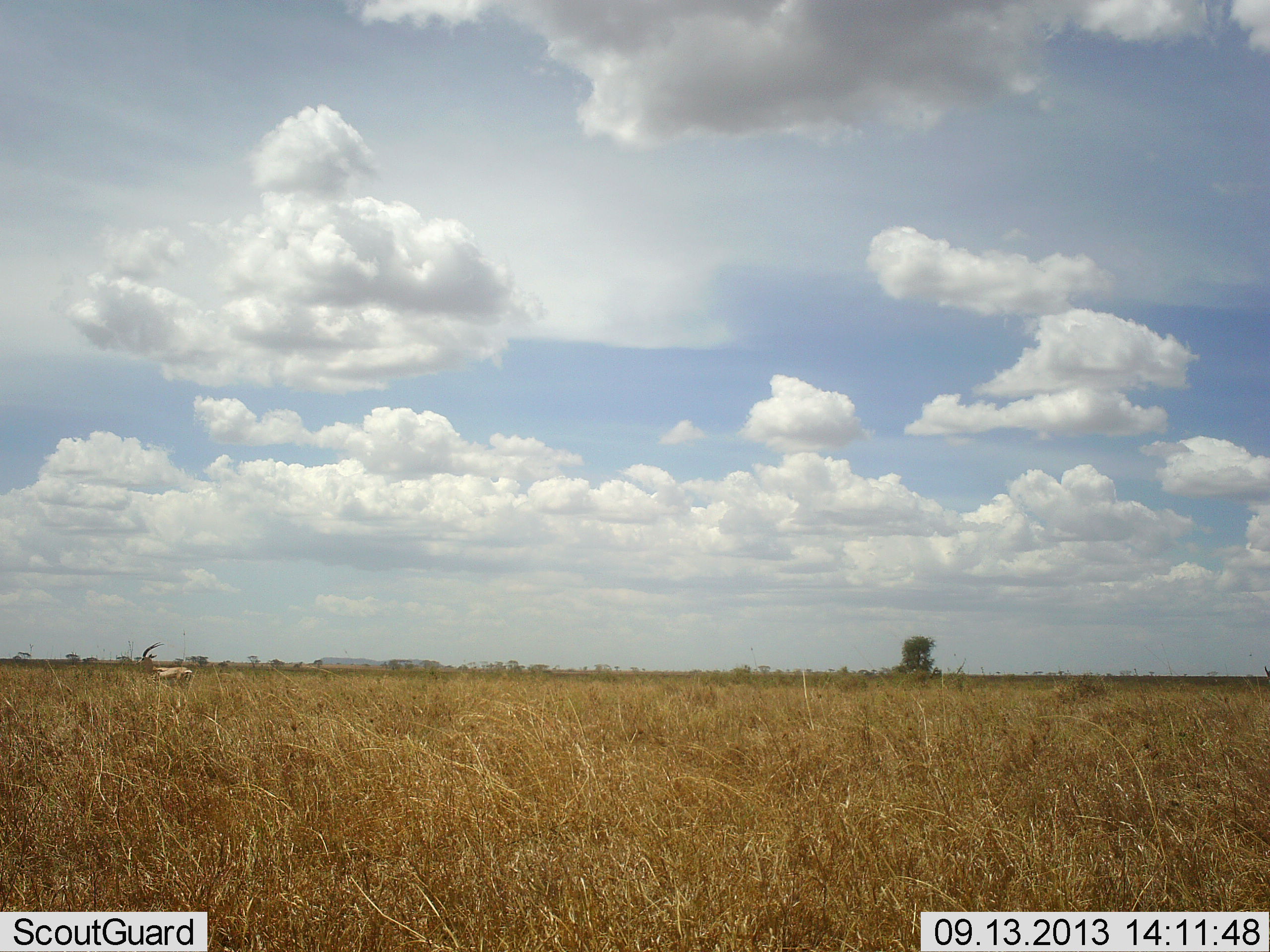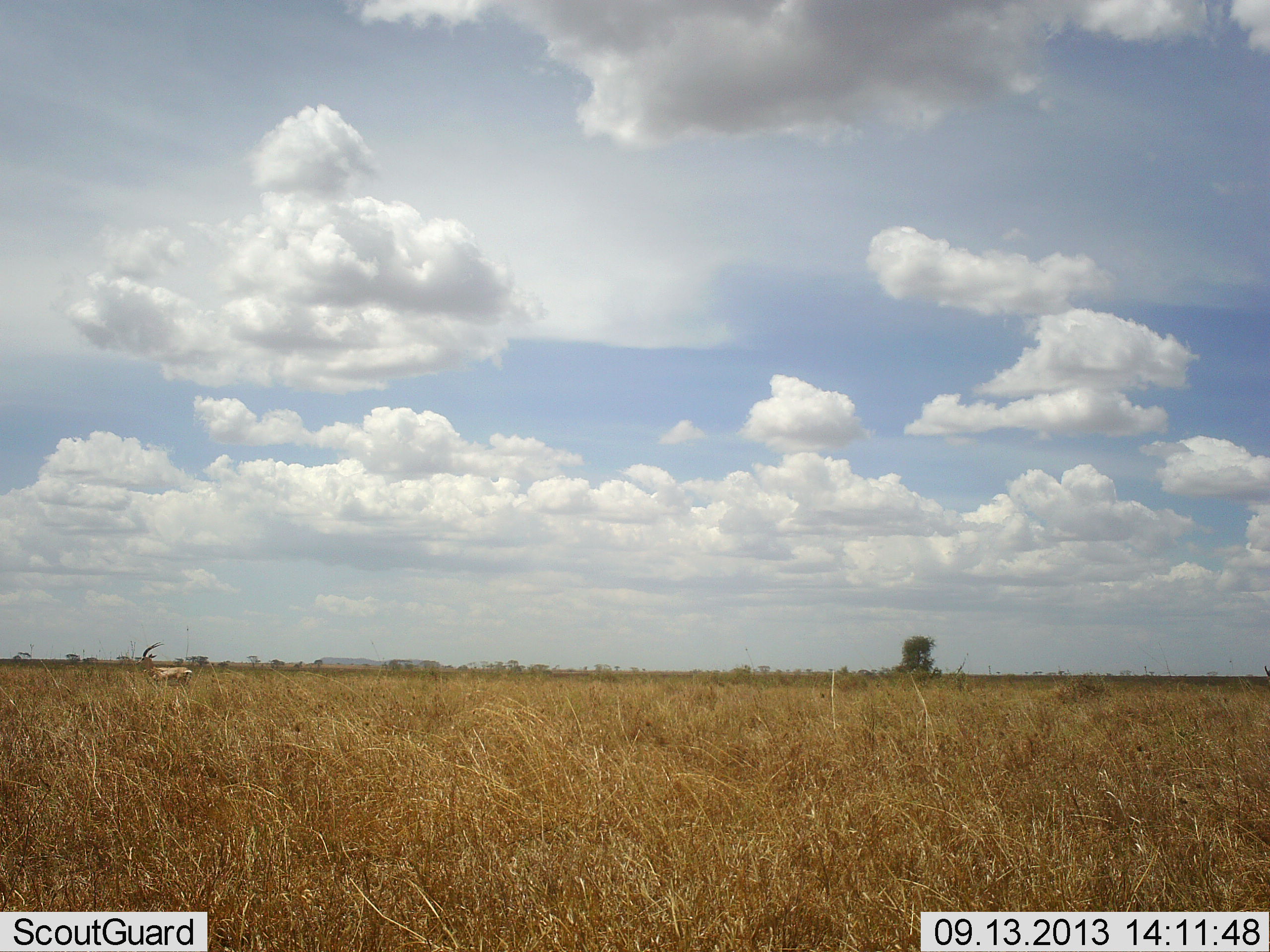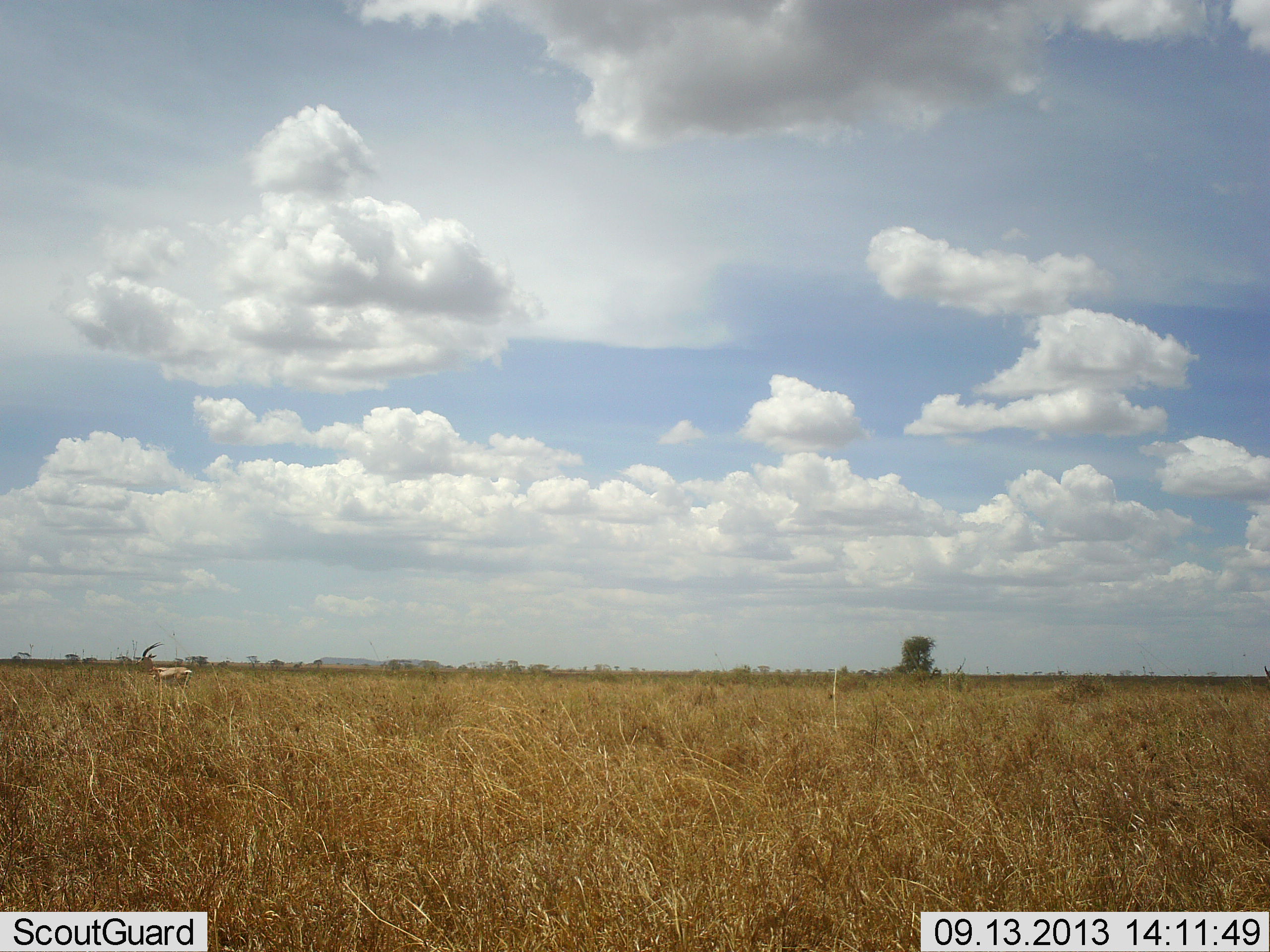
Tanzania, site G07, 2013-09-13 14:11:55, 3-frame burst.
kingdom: Animalia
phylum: Chordata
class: Mammalia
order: Artiodactyla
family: Bovidae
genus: Nanger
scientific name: Nanger granti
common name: grant's gazelle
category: gazellegrants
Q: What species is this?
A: Gazellegrants (grant's gazelle) (Nanger granti).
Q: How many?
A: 1.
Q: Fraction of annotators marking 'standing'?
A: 100%.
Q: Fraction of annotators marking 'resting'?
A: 0%.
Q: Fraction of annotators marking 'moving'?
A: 0%.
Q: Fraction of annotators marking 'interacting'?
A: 0%.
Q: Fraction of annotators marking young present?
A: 0%.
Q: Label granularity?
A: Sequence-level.